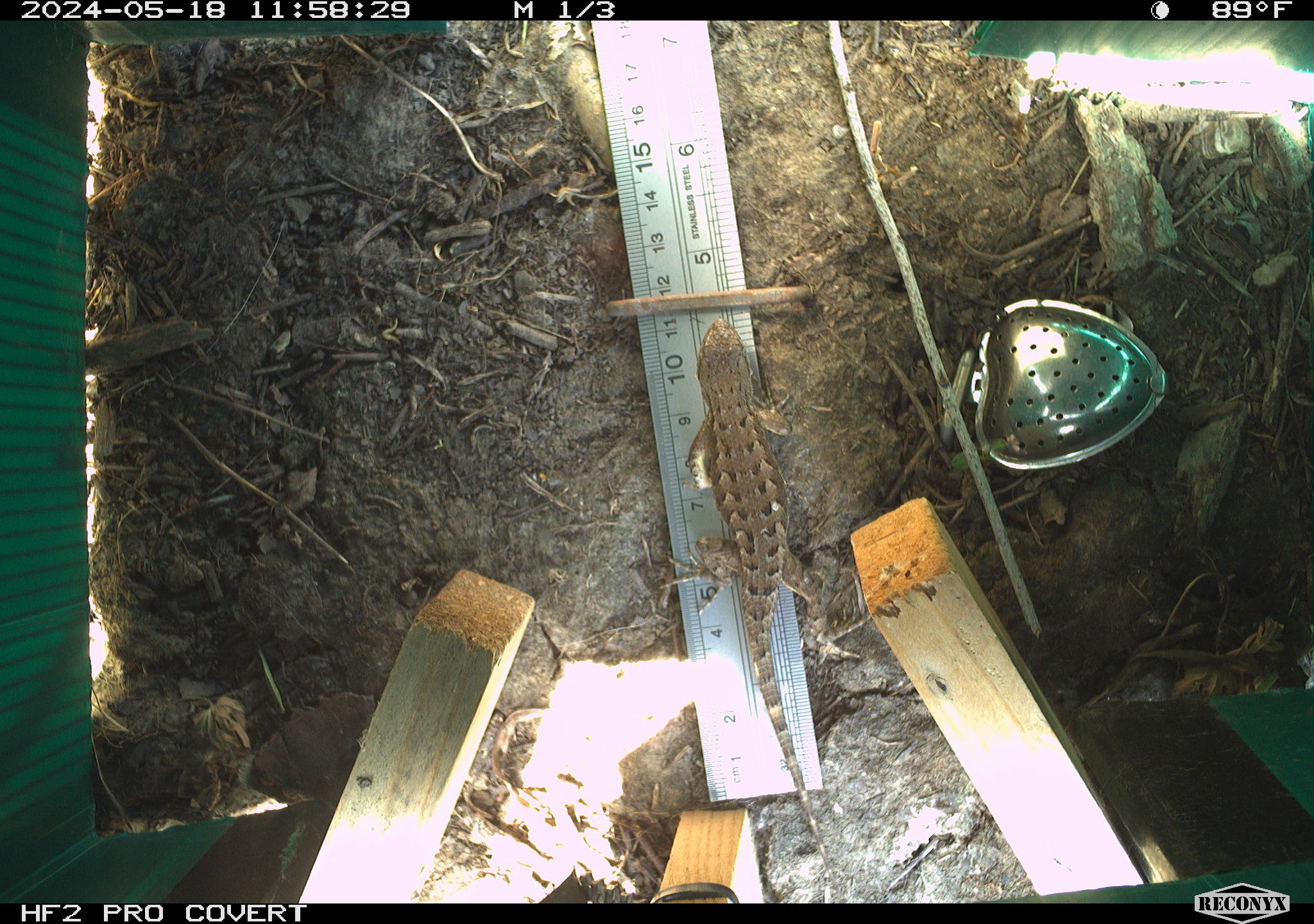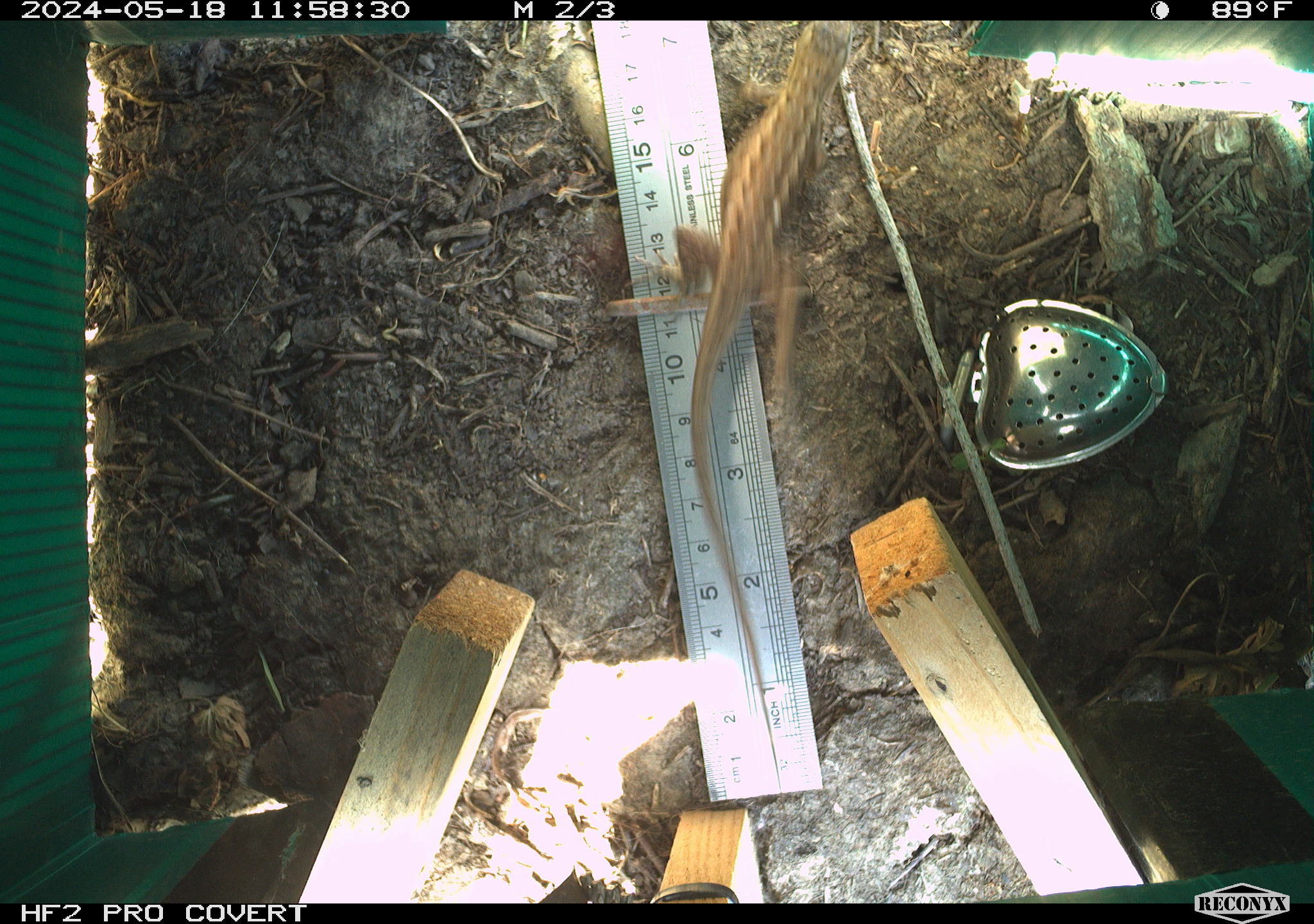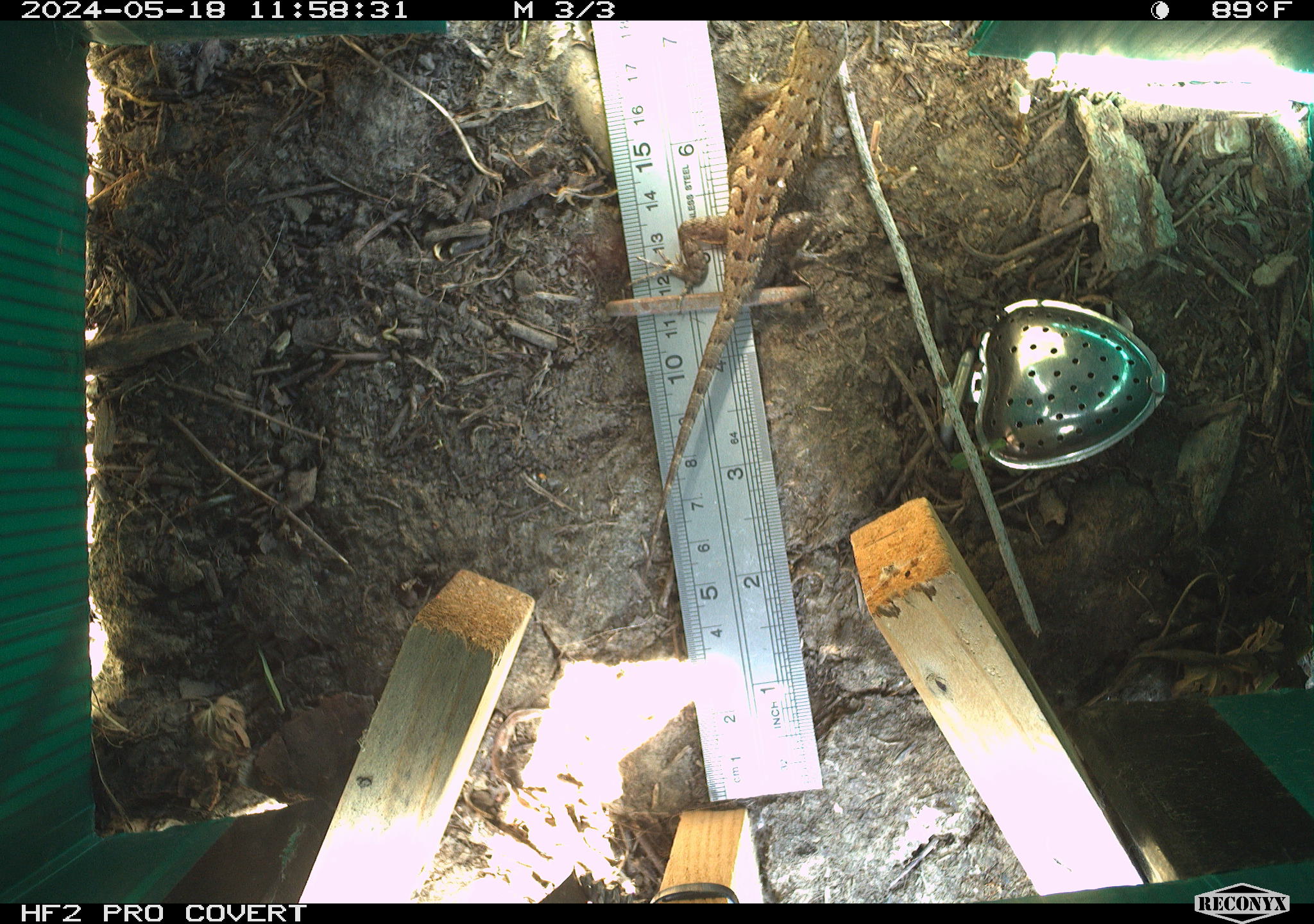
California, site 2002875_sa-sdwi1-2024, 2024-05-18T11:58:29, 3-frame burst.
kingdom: Animalia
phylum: Chordata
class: Reptilia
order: Squamata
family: Phrynosomatidae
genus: Sceloporus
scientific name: Sceloporus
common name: spiny lizards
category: sceloporus species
Sceloporus species (spiny lizards) (Sceloporus).